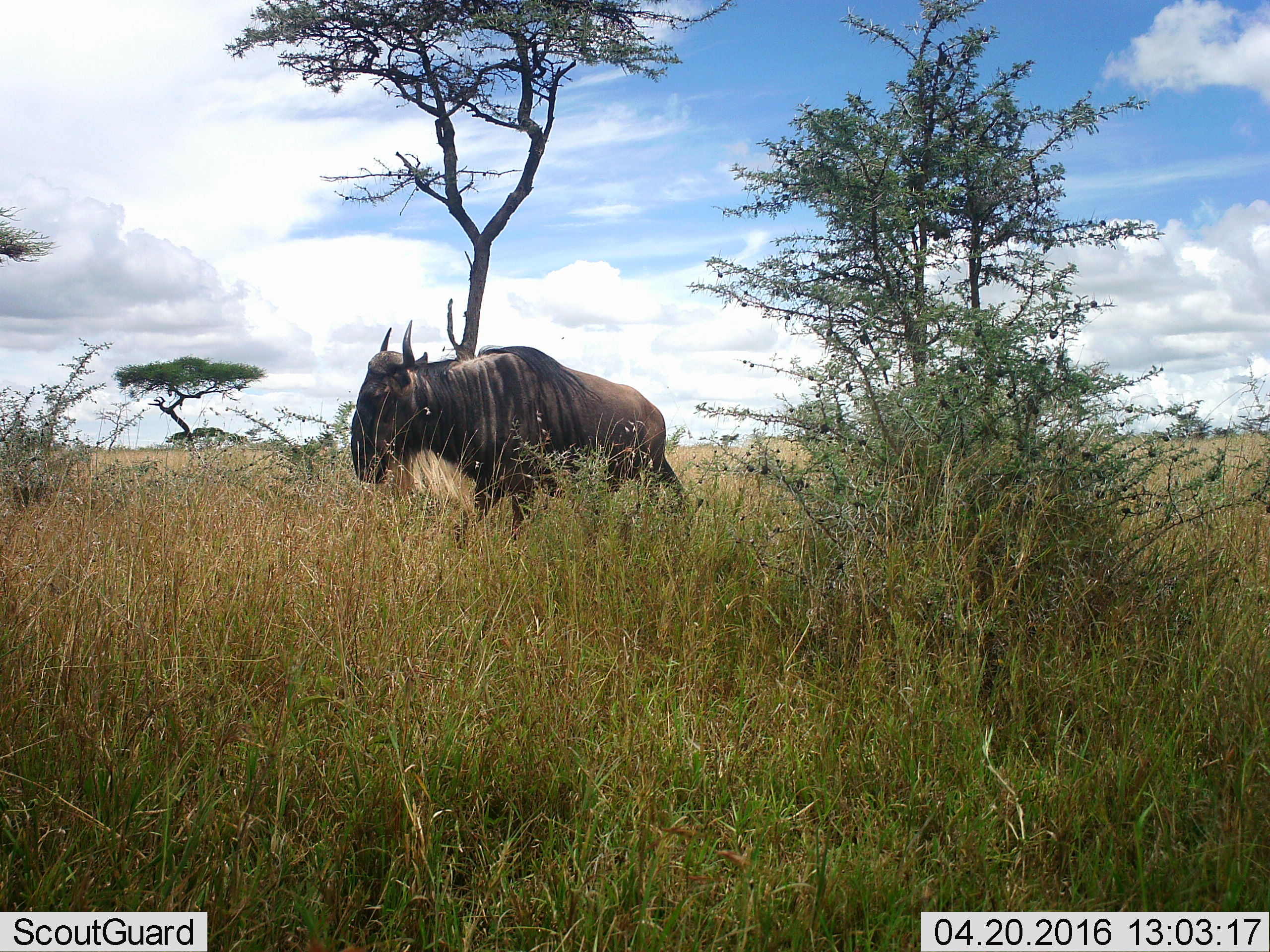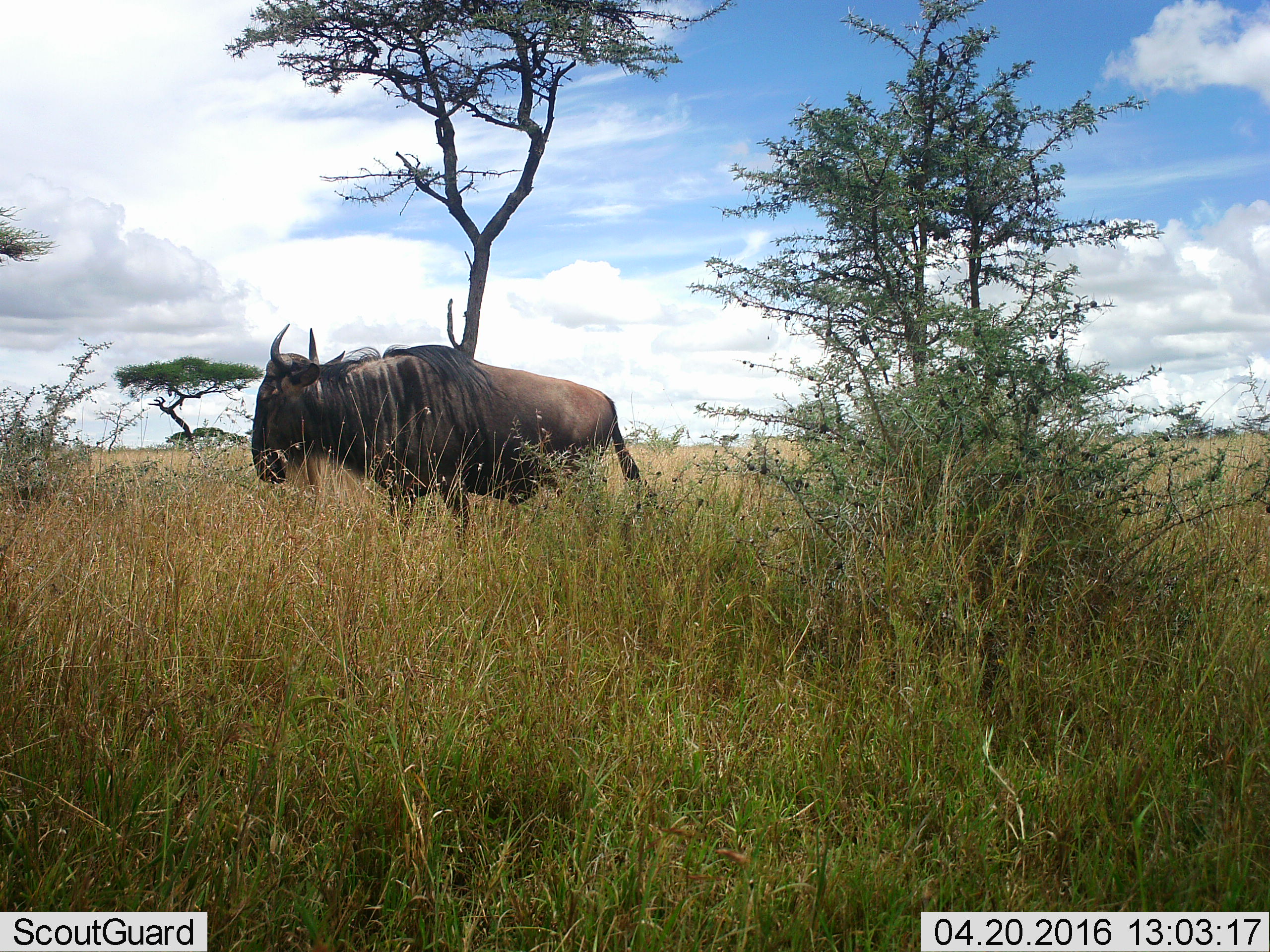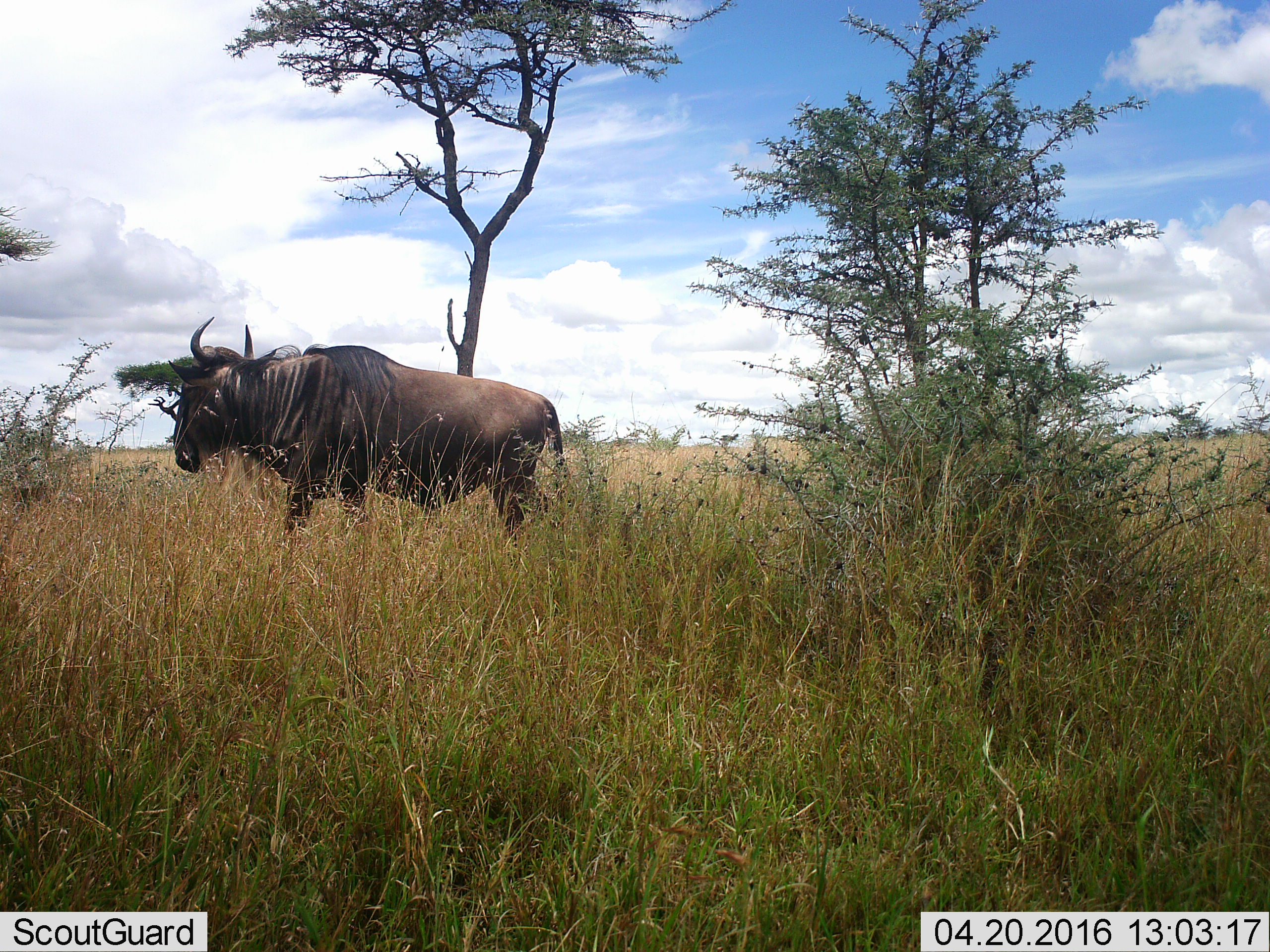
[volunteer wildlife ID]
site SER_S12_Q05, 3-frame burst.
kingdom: Animalia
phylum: Chordata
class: Mammalia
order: Artiodactyla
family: Bovidae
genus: Connochaetes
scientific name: Connochaetes taurinus taurinus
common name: blue wildebeest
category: wildebeestblue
Wildebeestblue (blue wildebeest) (Connochaetes taurinus taurinus), count 1. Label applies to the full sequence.